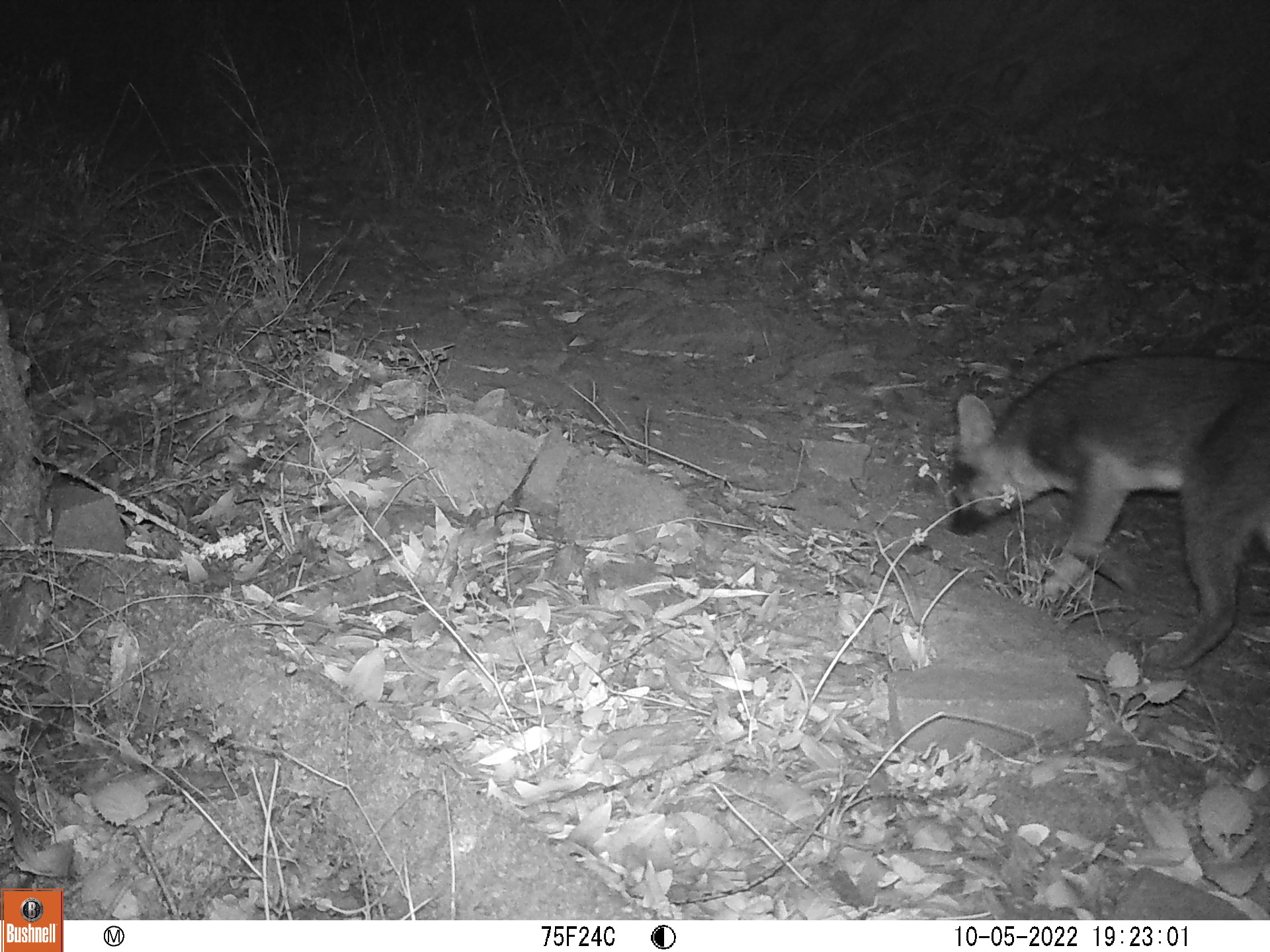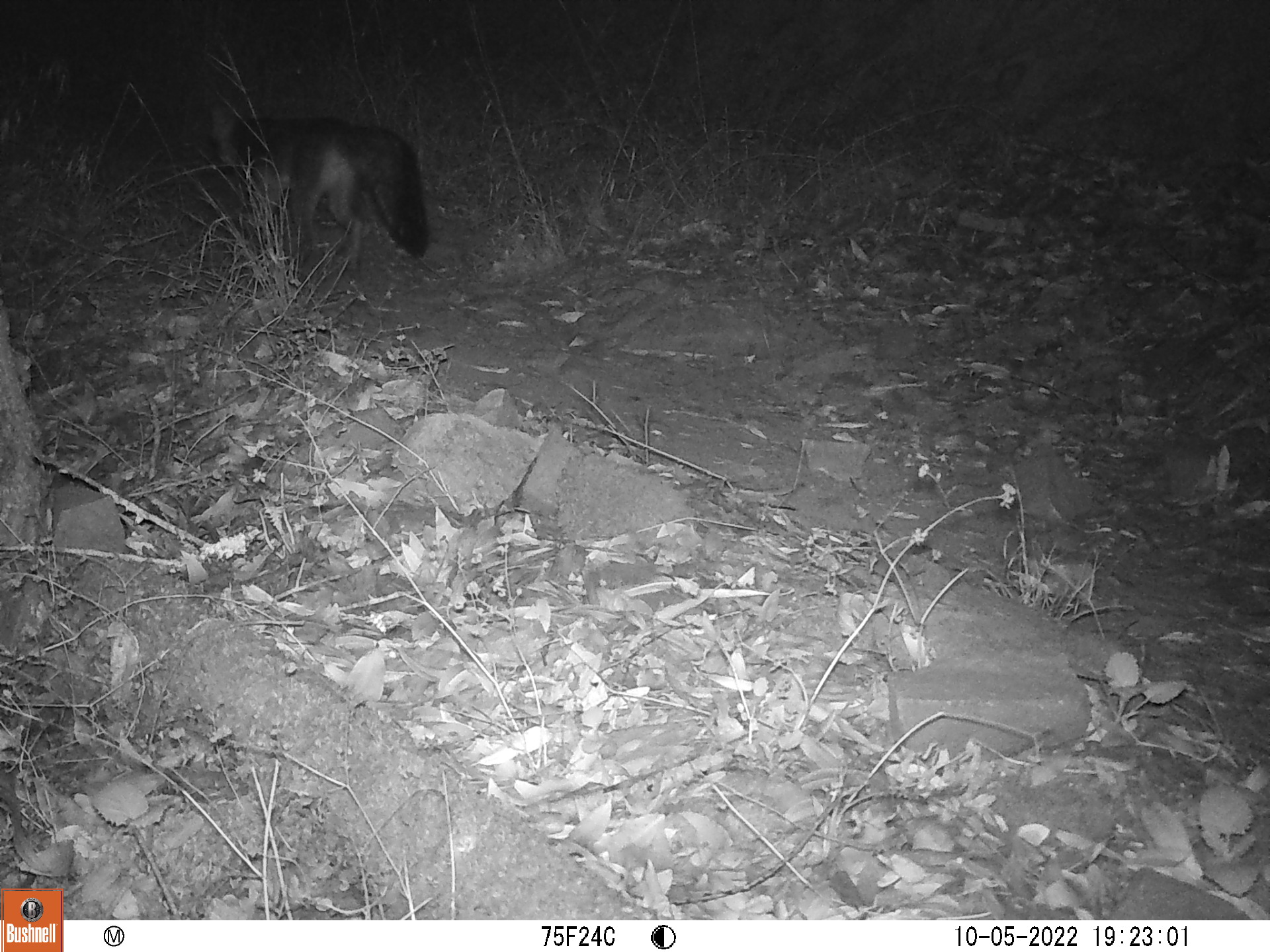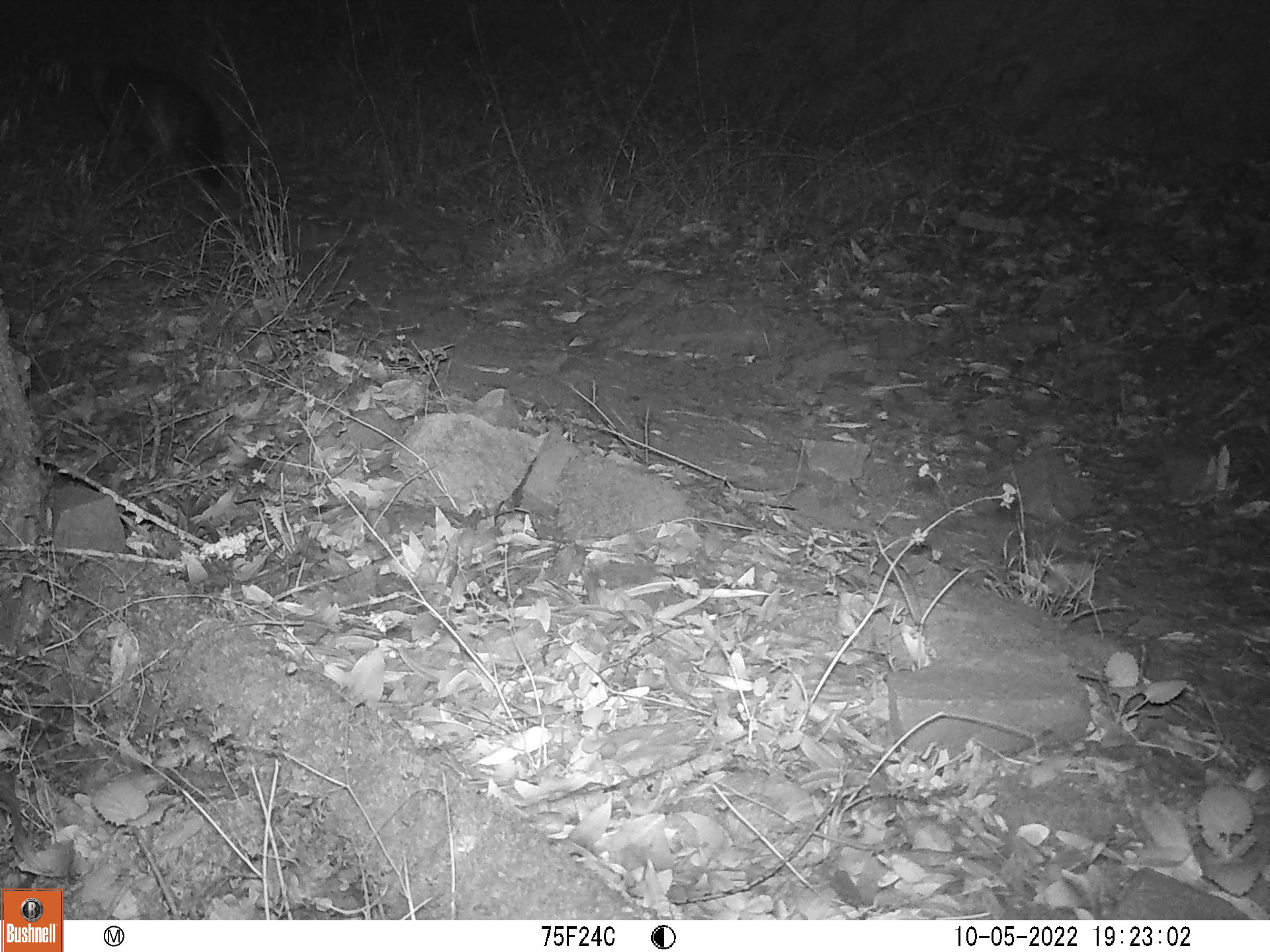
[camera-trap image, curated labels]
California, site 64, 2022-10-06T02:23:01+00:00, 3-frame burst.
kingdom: Animalia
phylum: Chordata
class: Mammalia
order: Carnivora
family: Canidae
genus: Urocyon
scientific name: Urocyon cinereoargenteus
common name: gray fox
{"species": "gray fox (Urocyon cinereoargenteus)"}